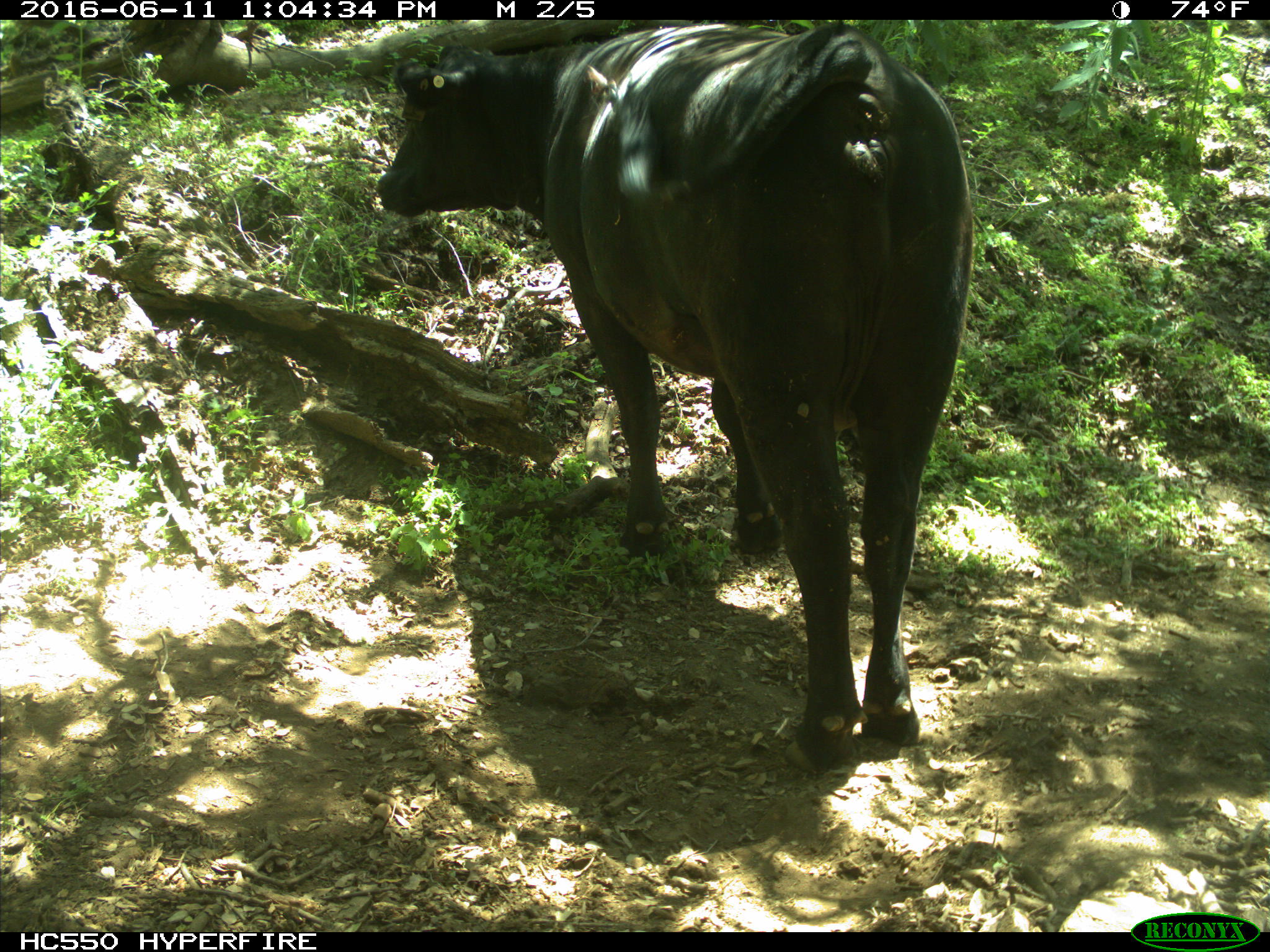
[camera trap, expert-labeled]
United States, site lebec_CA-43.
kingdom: Animalia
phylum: Chordata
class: Mammalia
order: Artiodactyla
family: Bovidae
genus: Bos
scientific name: Bos taurus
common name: domestic cow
Bos taurus (domestic cow).